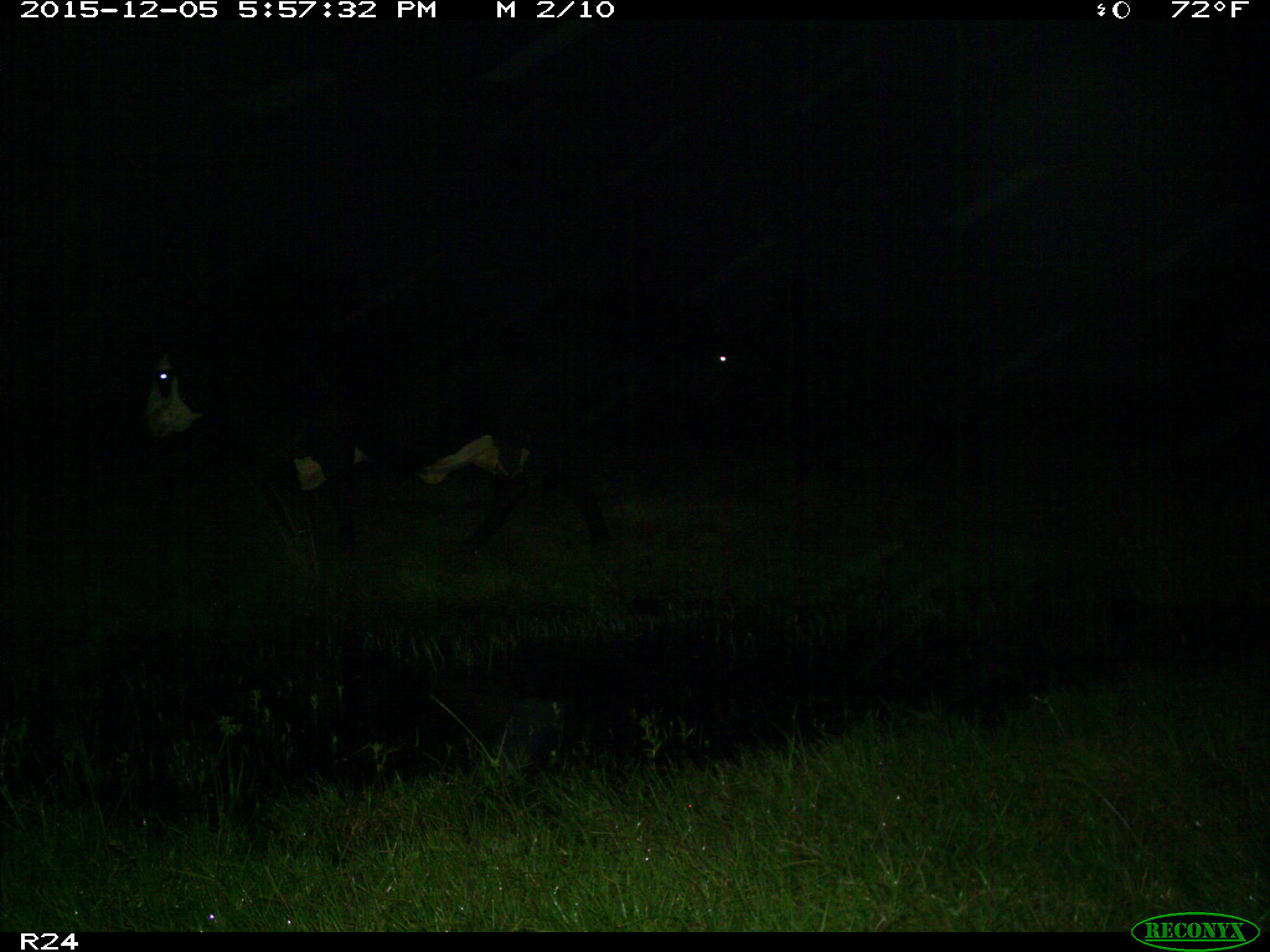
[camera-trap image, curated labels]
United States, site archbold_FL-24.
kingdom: Animalia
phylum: Chordata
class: Mammalia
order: Artiodactyla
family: Bovidae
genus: Bos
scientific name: Bos taurus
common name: domestic cow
Bos taurus (domestic cow).